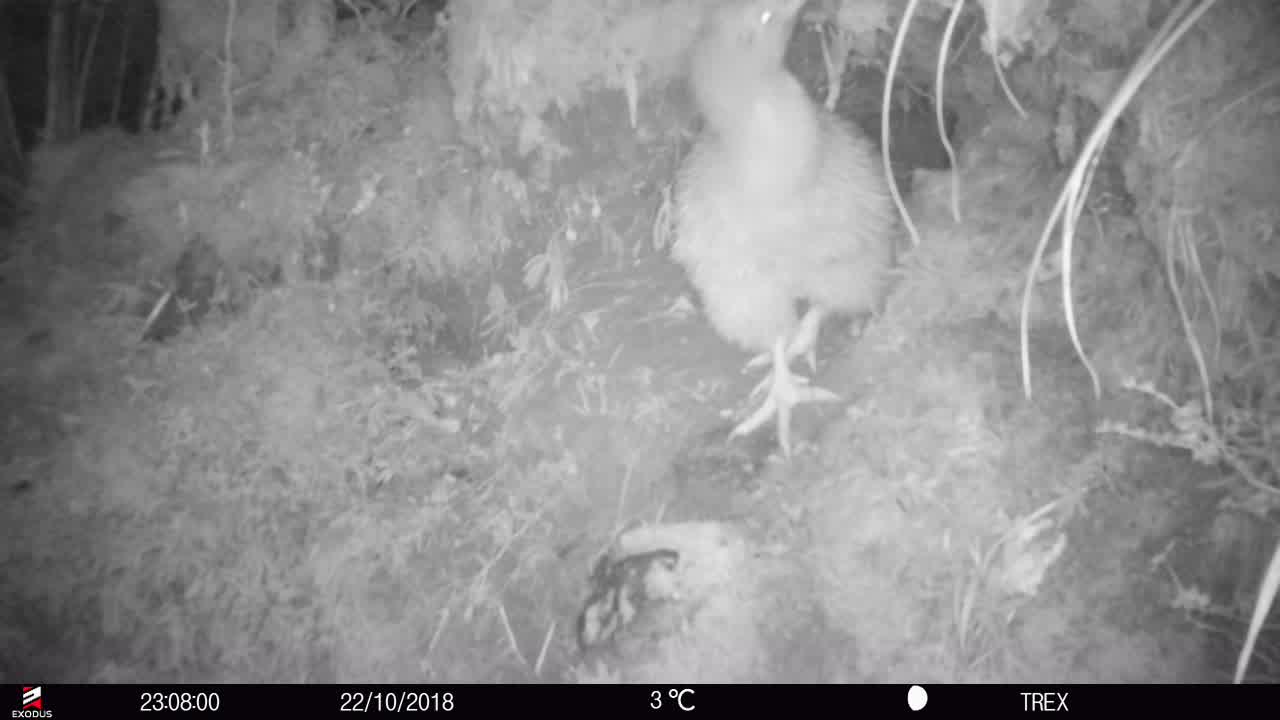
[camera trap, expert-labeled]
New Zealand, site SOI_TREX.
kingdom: Animalia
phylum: Chordata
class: Aves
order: Apterygiformes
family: Apterygidae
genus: Apteryx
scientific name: Apteryx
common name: kiwi